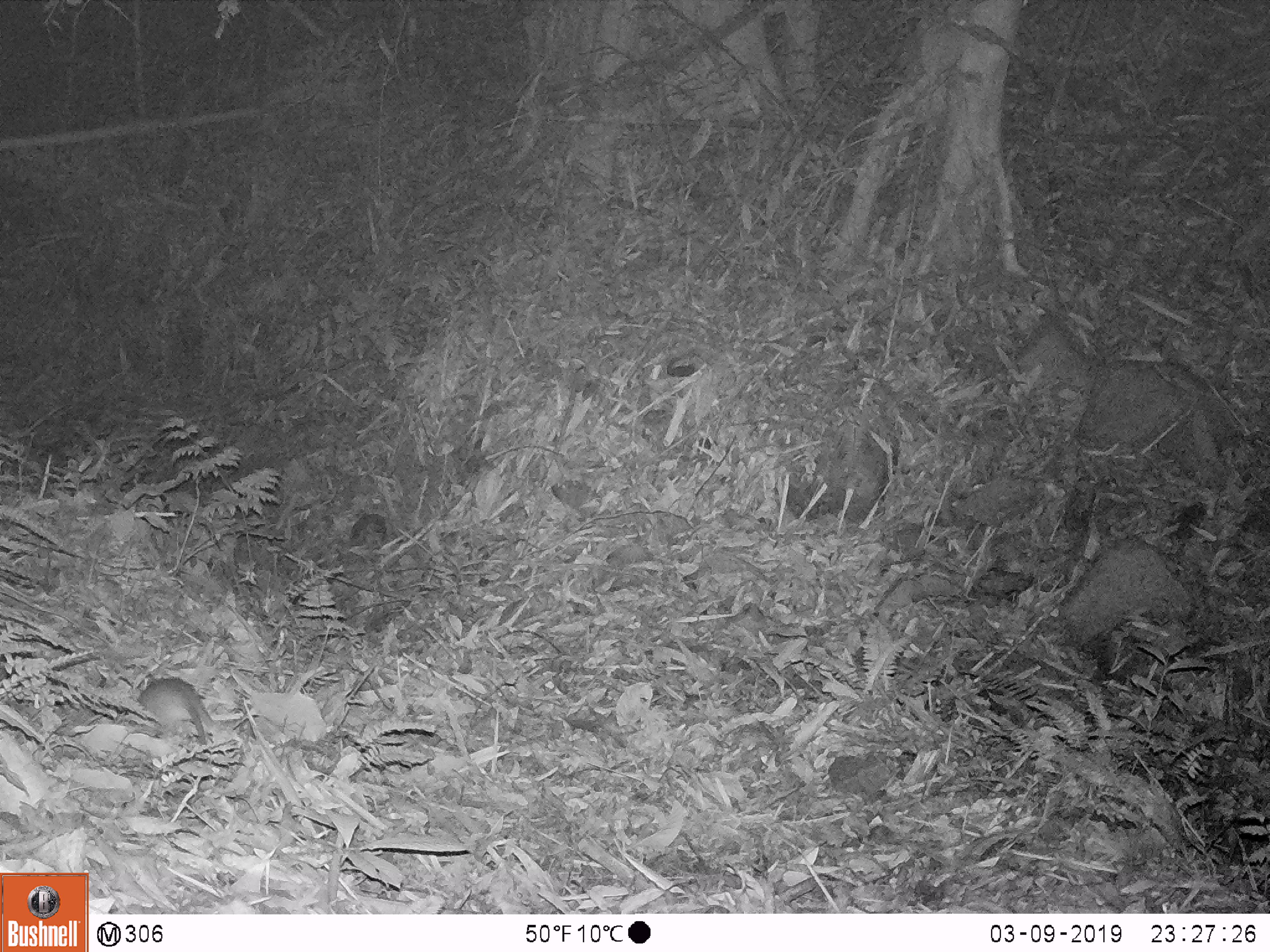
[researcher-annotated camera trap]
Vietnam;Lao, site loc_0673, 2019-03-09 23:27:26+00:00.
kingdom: Animalia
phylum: Chordata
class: Mammalia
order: Rodentia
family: Muridae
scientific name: Muridae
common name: old-world mice and rats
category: unidentified murid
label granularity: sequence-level